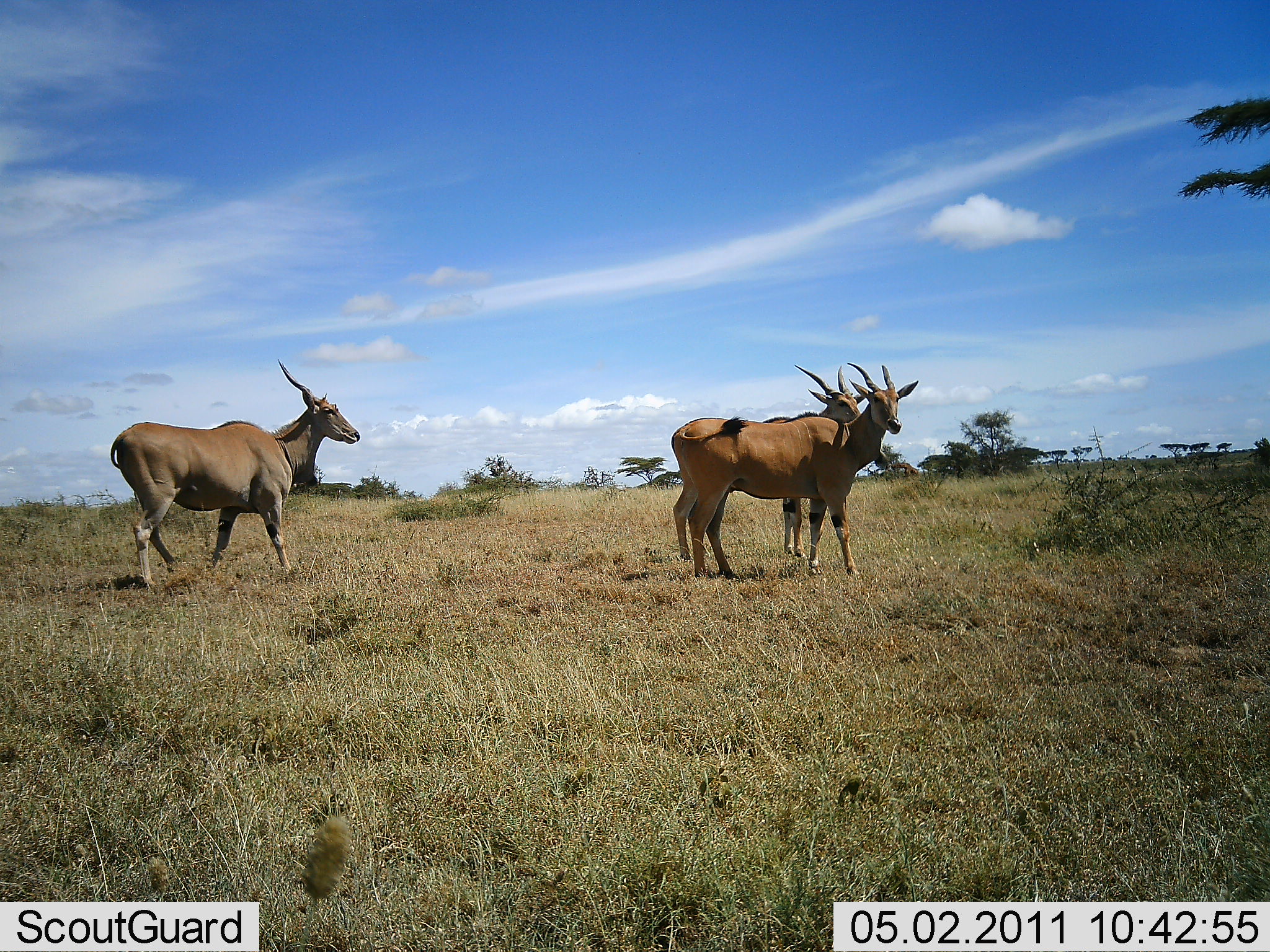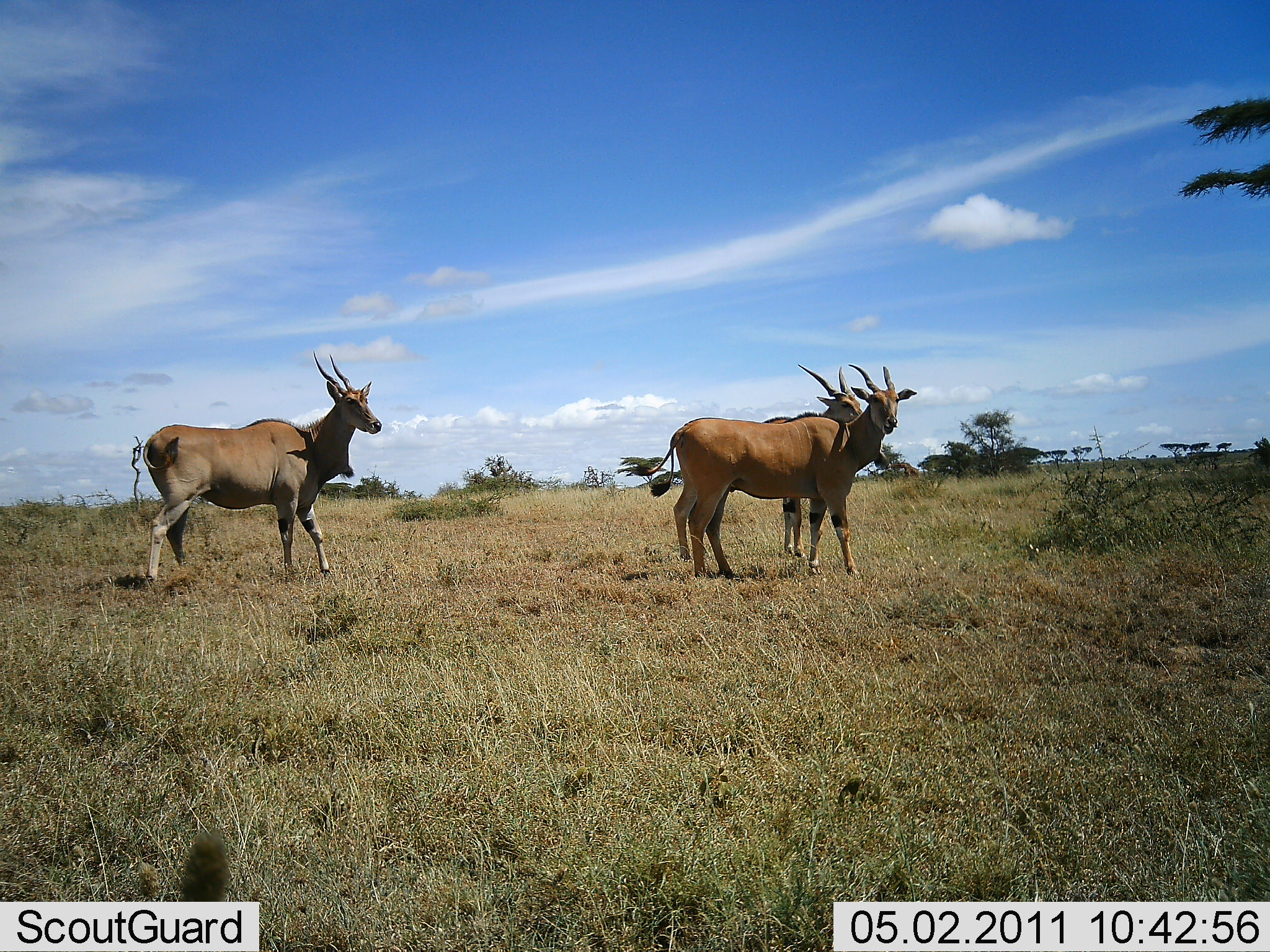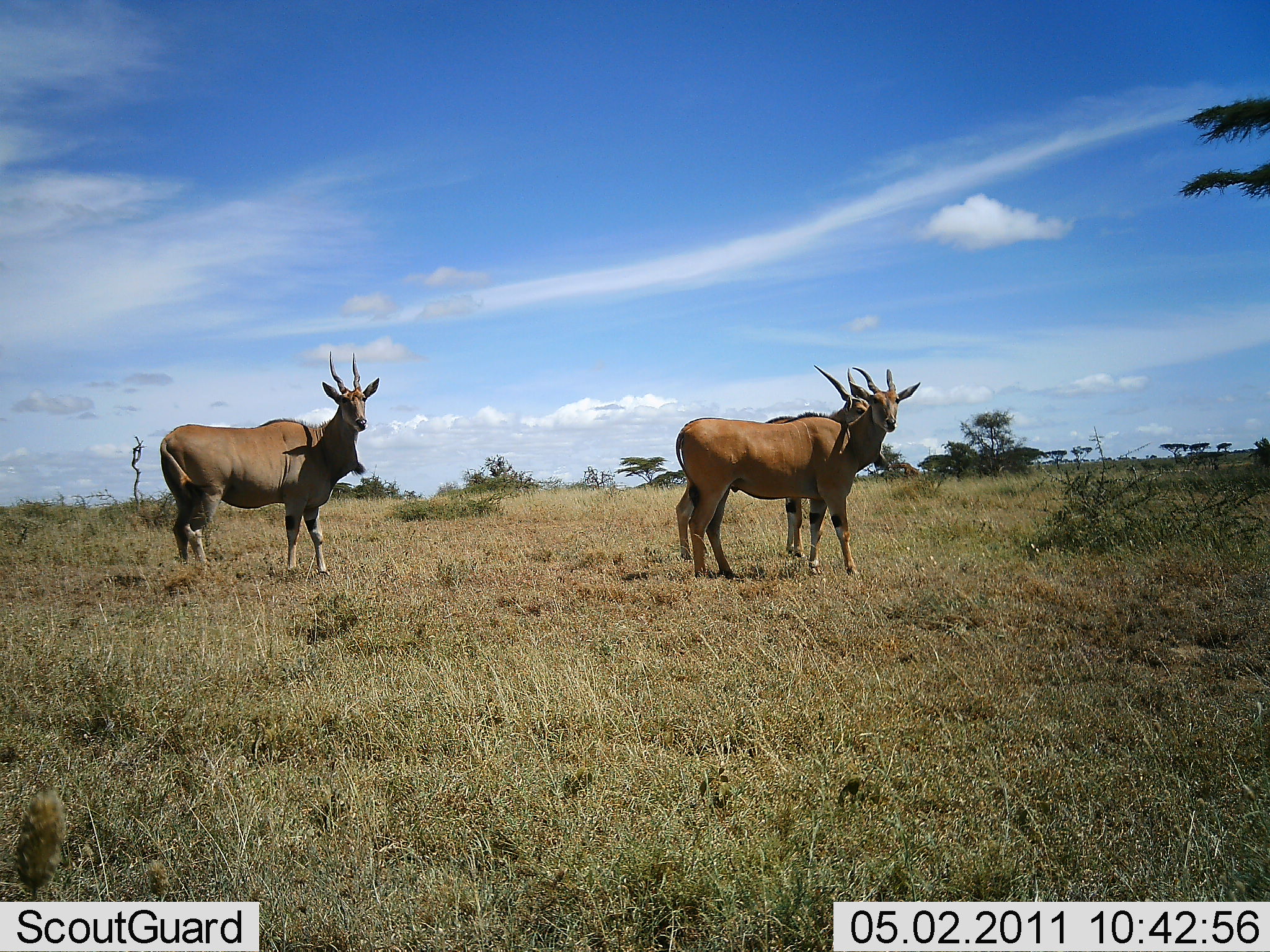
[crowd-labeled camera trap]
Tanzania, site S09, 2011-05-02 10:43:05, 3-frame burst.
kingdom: Animalia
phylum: Chordata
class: Mammalia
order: Artiodactyla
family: Bovidae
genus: Tragelaphus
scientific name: Tragelaphus oryx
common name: eland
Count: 3.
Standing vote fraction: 100%.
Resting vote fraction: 0%.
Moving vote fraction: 14%.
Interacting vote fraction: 0%.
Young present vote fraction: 0%.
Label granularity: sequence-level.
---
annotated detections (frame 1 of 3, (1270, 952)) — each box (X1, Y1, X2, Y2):
animal: (109, 357, 362, 589); (670, 362, 919, 581); (661, 362, 868, 560)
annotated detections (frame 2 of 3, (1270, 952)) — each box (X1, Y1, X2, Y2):
animal: (633, 361, 918, 579); (144, 350, 382, 590); (649, 364, 863, 558)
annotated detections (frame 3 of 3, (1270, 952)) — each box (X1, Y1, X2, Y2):
animal: (675, 367, 922, 579); (157, 350, 380, 578); (678, 364, 874, 558)